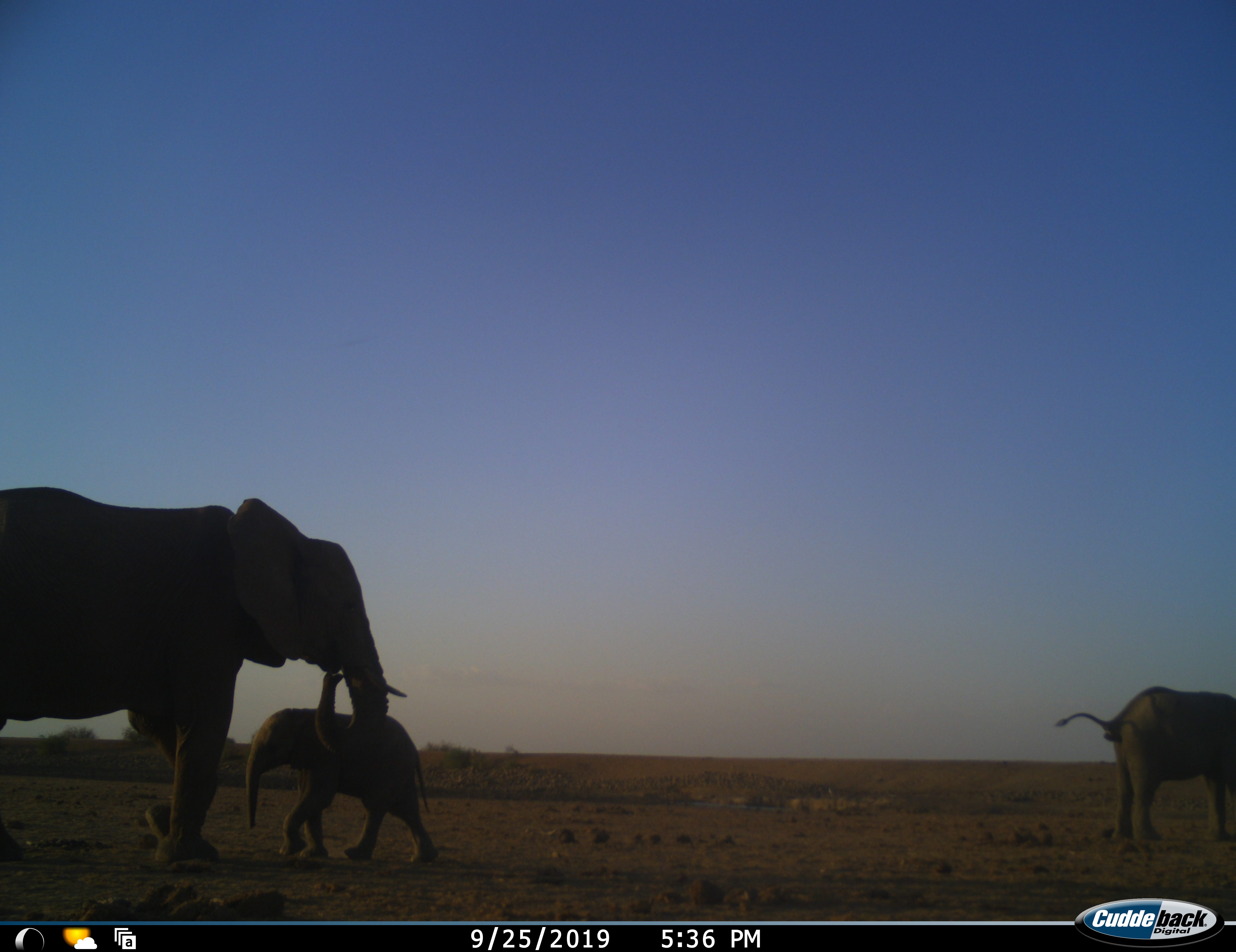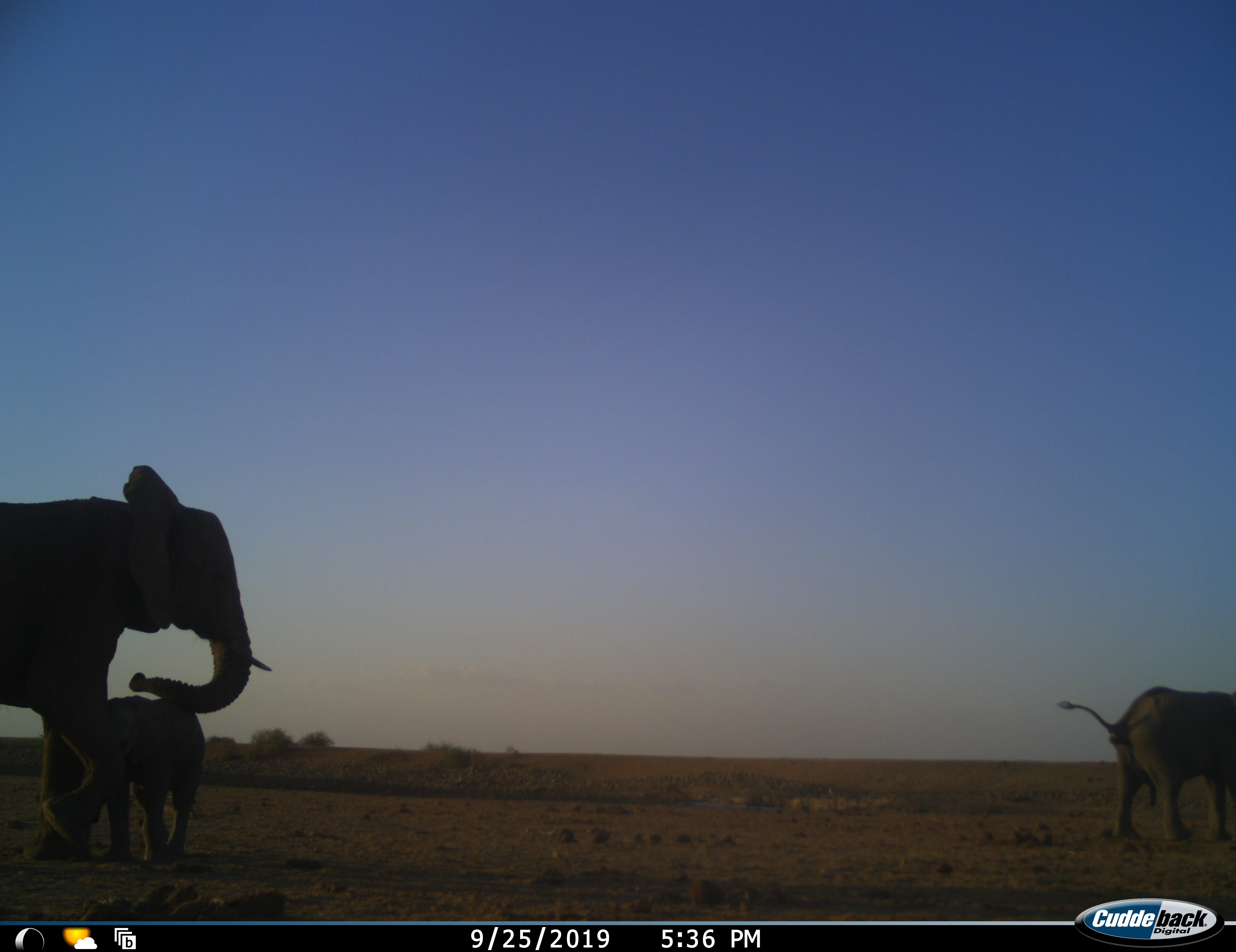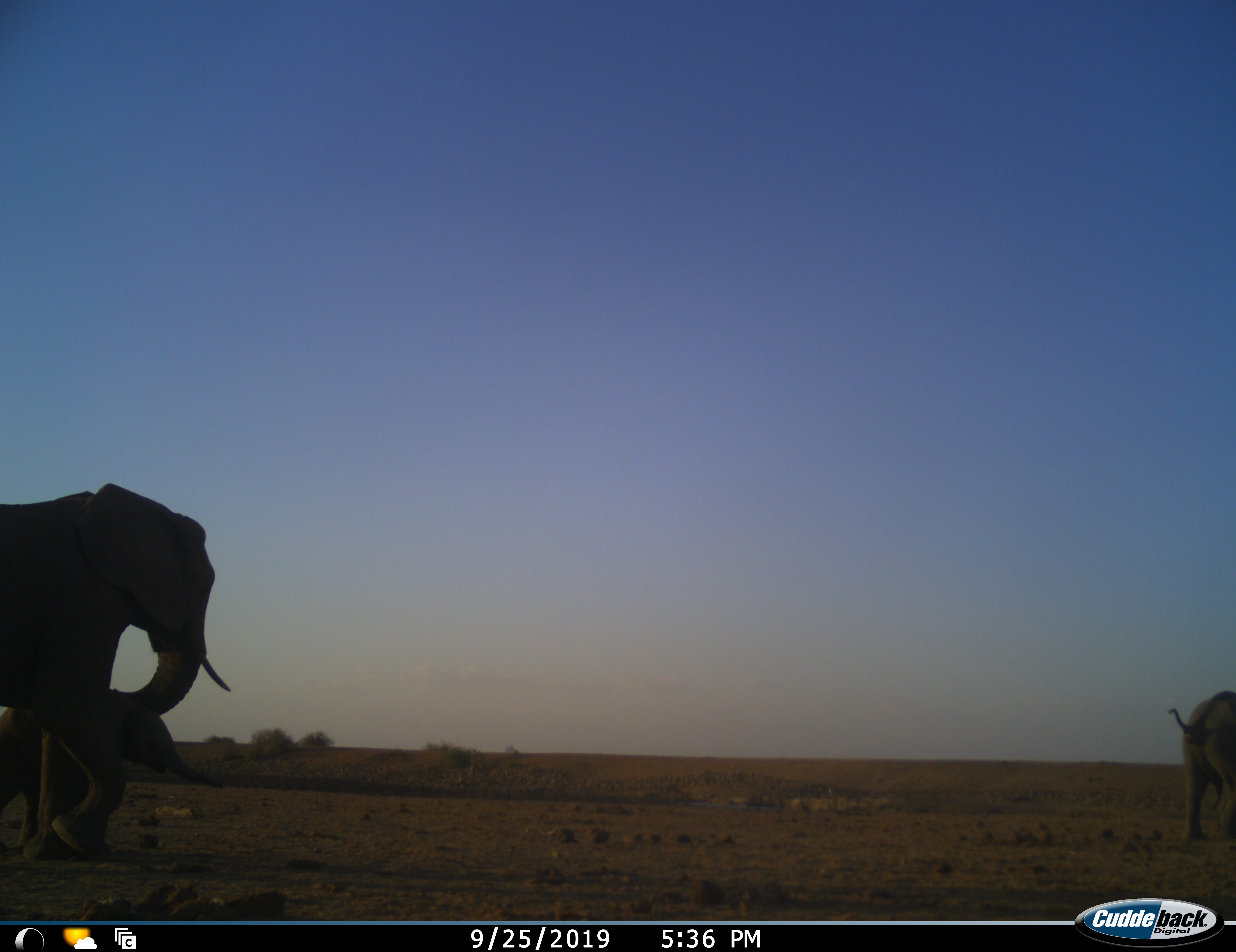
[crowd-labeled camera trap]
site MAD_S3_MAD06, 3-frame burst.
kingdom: Animalia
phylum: Chordata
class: Mammalia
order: Proboscidea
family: Elephantidae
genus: Loxodonta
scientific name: Loxodonta africana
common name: african bush elephant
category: elephant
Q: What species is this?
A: Elephant (african bush elephant) (Loxodonta africana).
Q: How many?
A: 3.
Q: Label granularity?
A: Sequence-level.